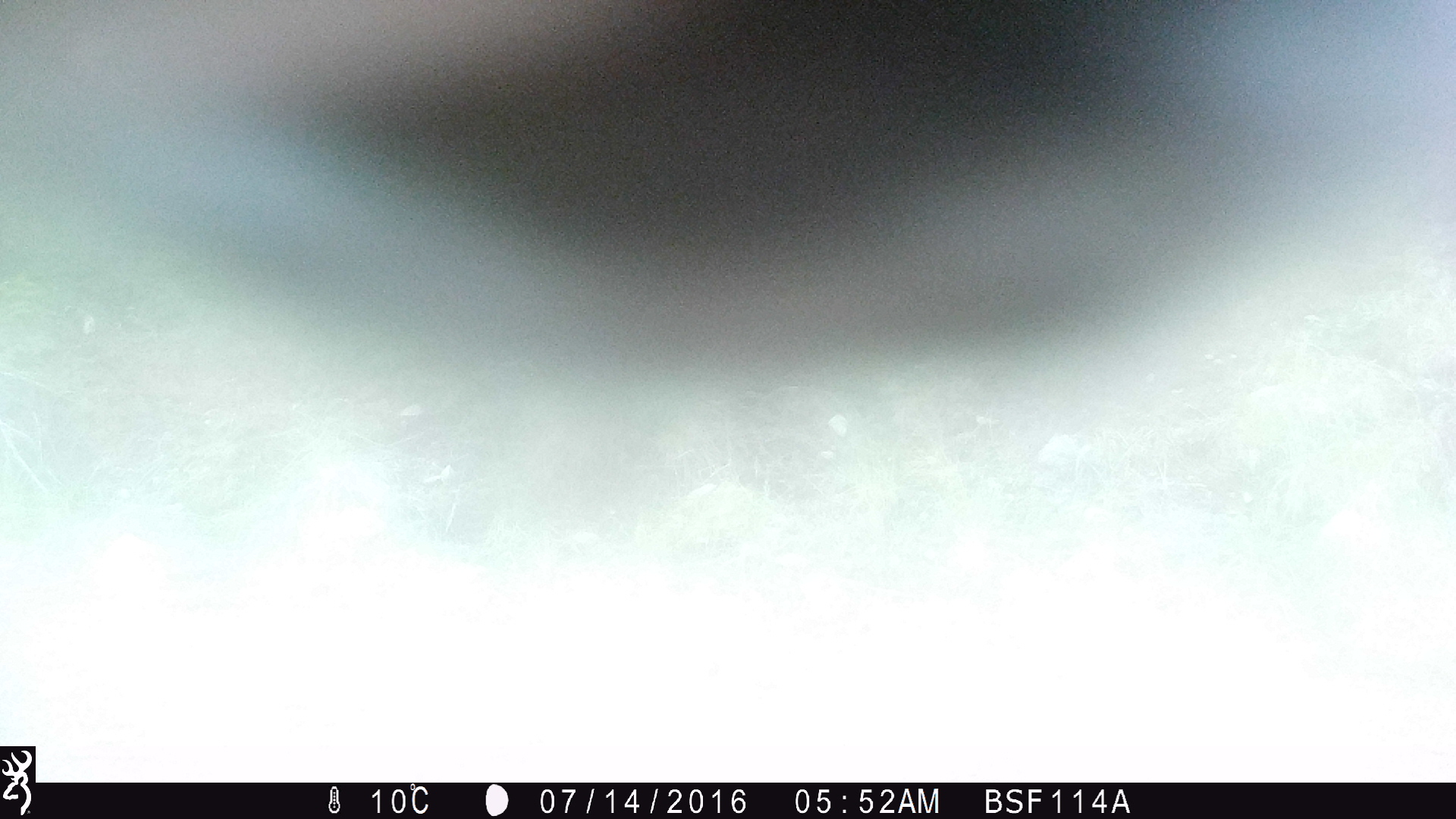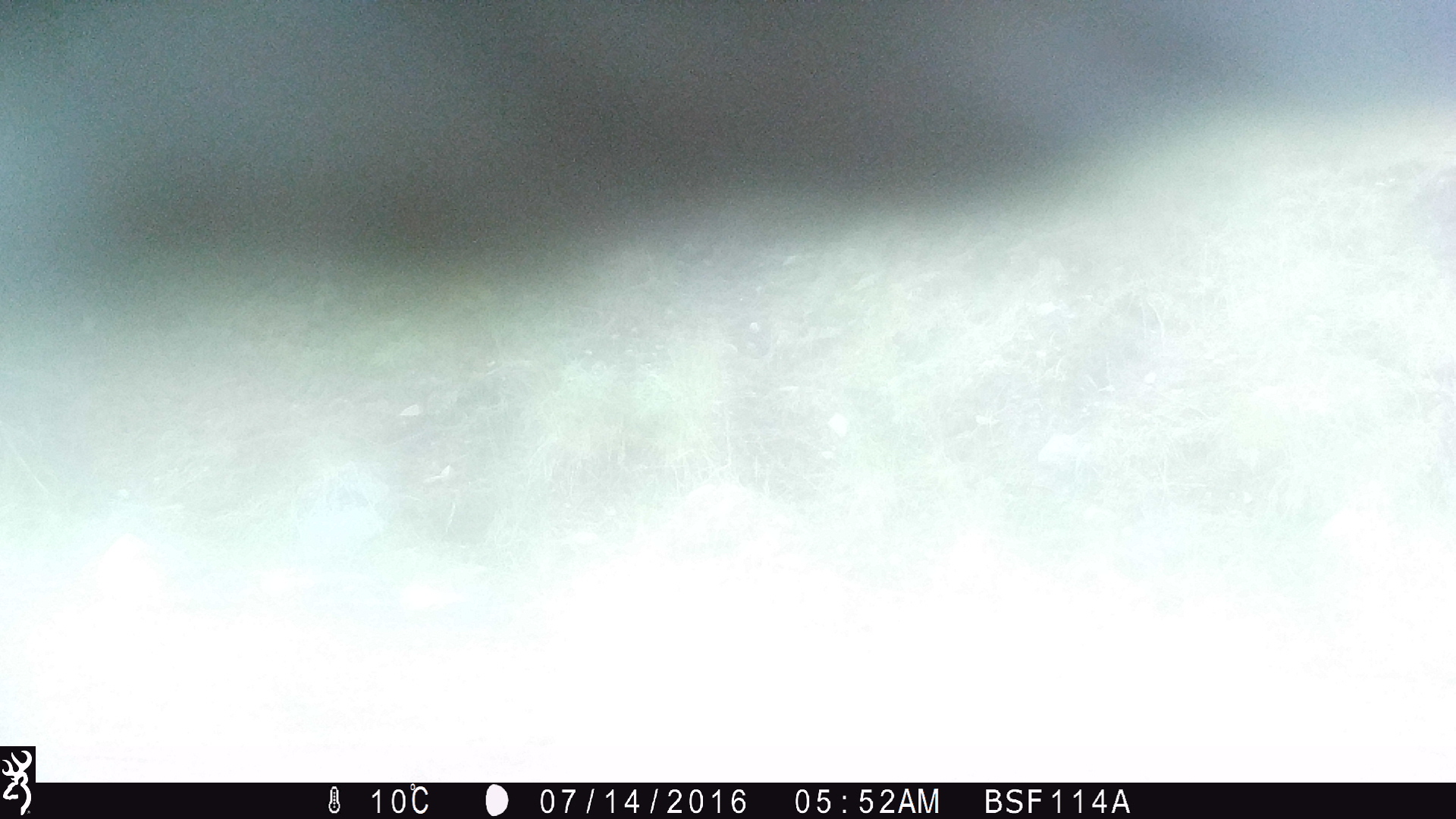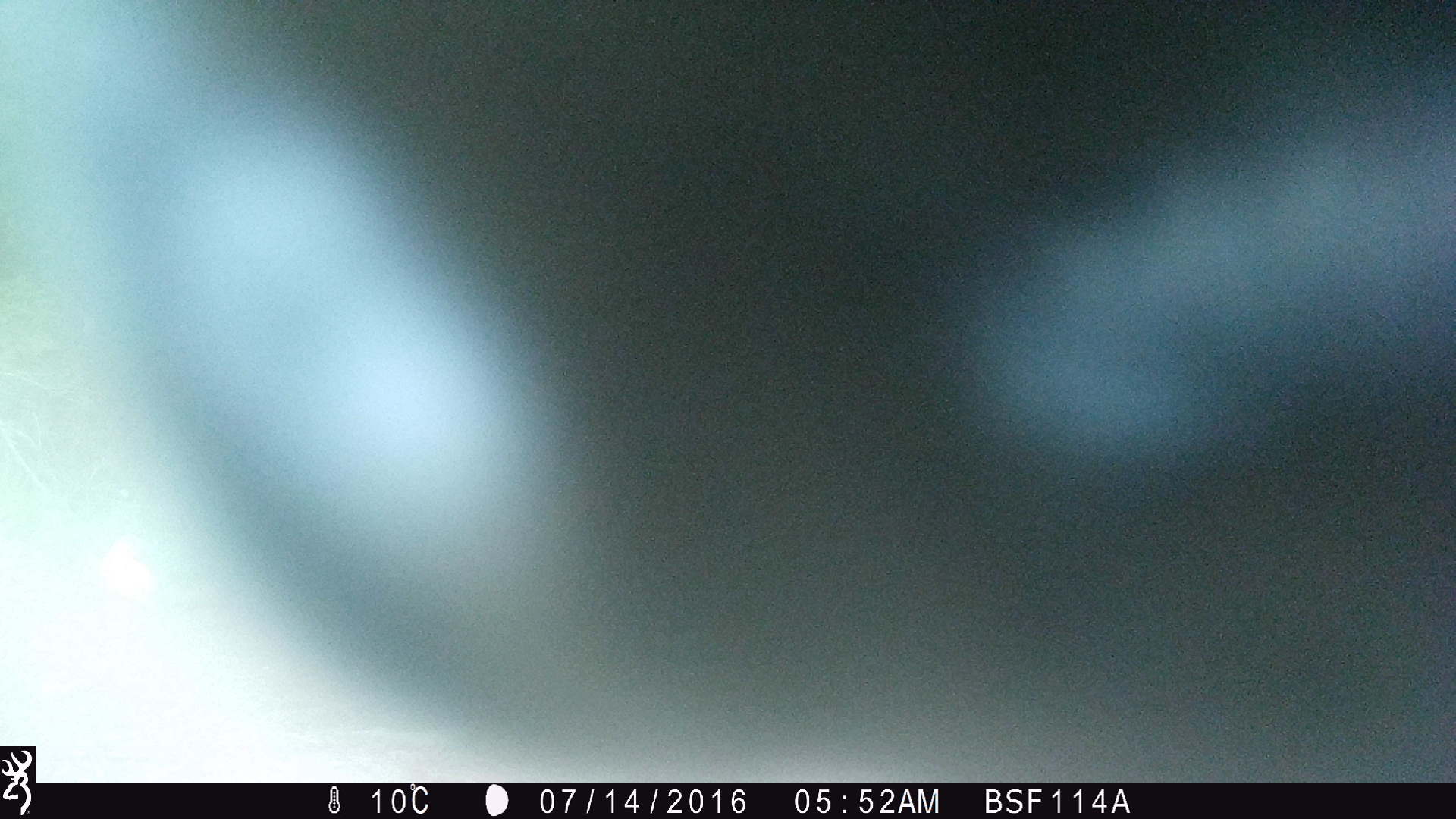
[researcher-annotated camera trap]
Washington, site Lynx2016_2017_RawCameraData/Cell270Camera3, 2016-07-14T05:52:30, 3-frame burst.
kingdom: Animalia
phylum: Chordata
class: Mammalia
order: Artiodactyla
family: Bovidae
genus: Bos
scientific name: Bos taurus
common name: domestic cattle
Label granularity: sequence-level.